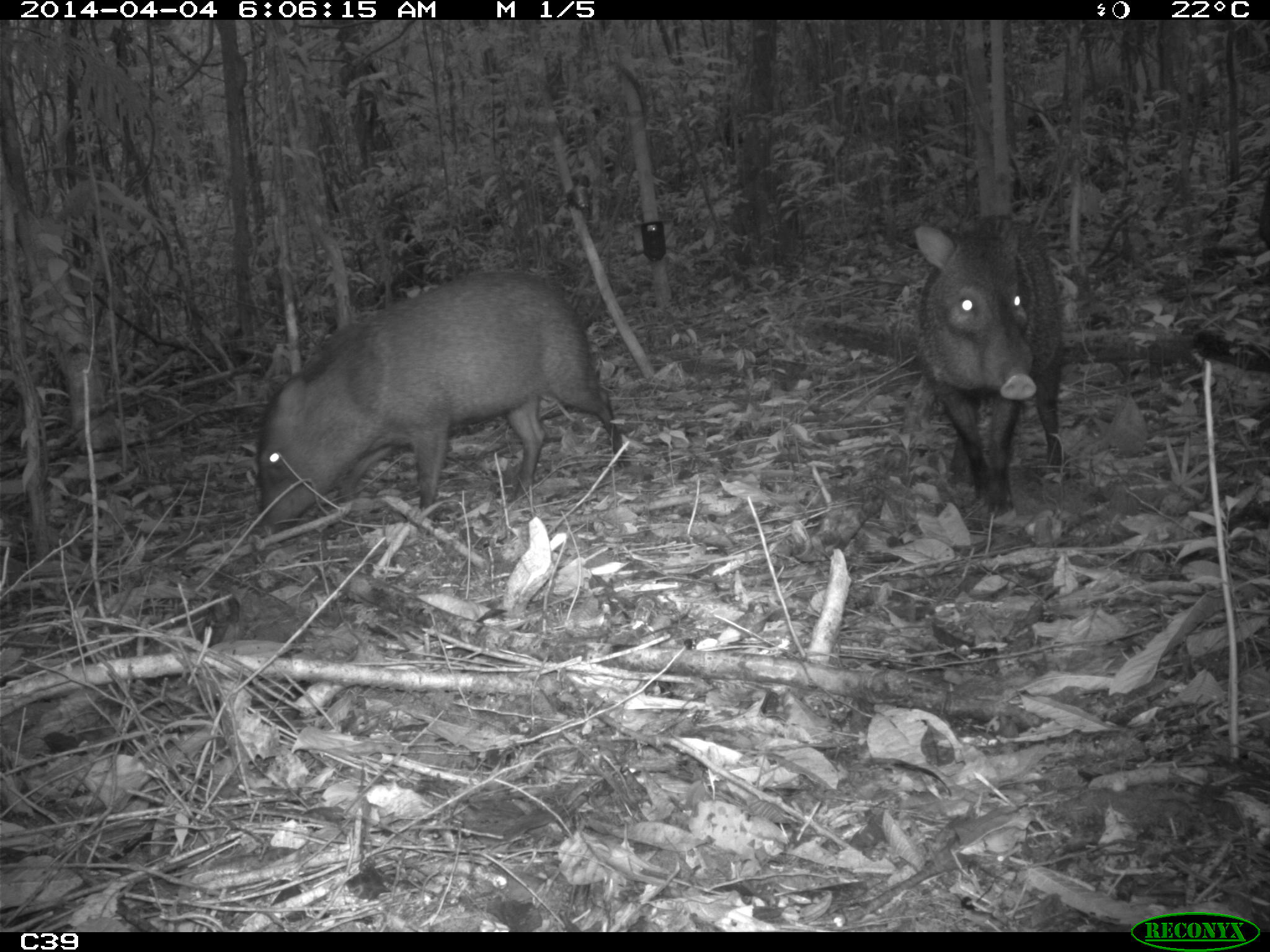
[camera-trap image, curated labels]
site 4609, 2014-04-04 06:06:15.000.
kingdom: Animalia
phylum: Chordata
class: Mammalia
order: Artiodactyla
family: Tayassuidae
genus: Pecari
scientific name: Pecari tajacu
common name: collared peccary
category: tayassu tajacu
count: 2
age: adult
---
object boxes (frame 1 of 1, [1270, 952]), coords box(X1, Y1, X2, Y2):
tayassu tajacu: box(252, 269, 631, 538); box(912, 211, 1065, 525)